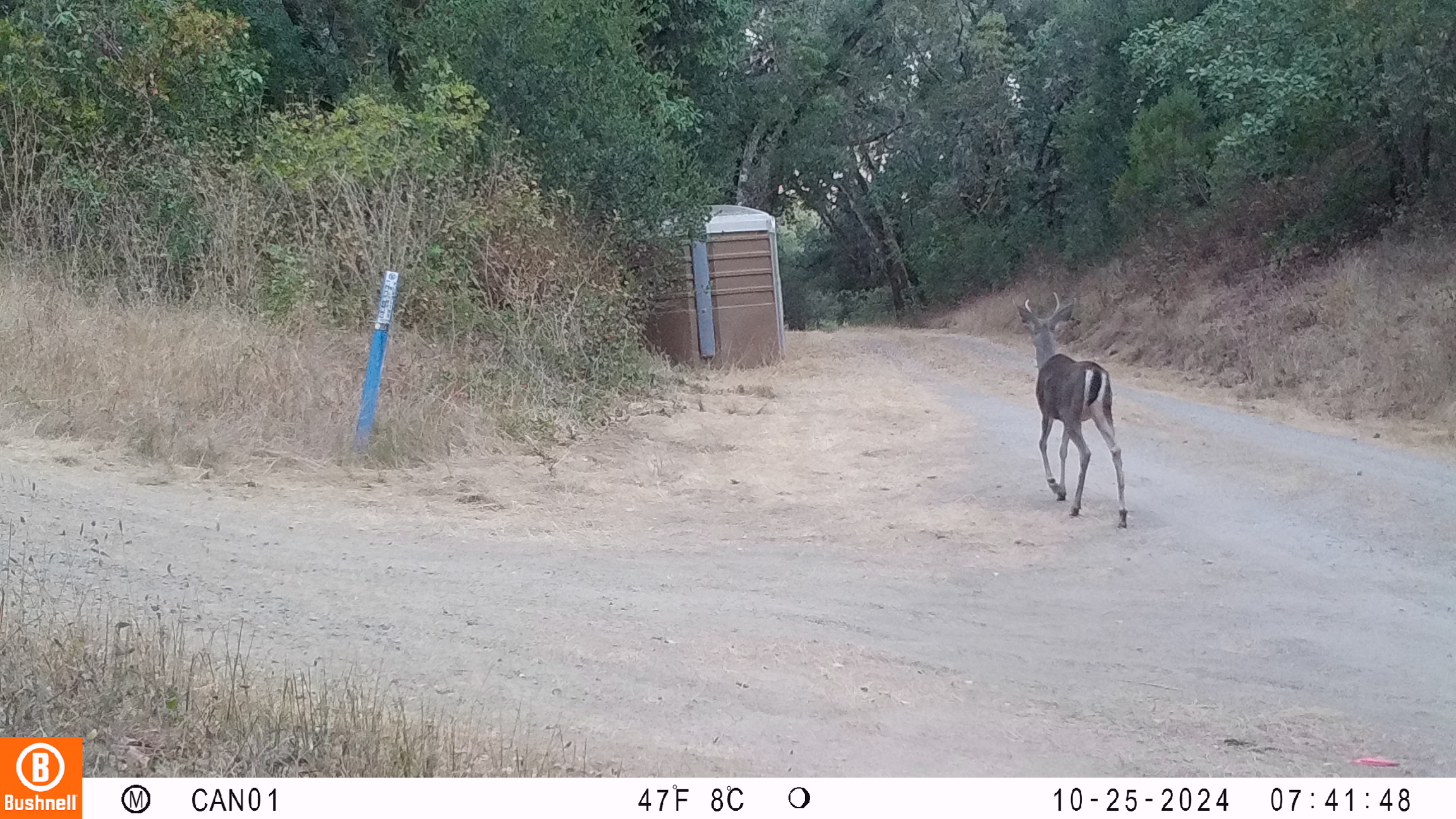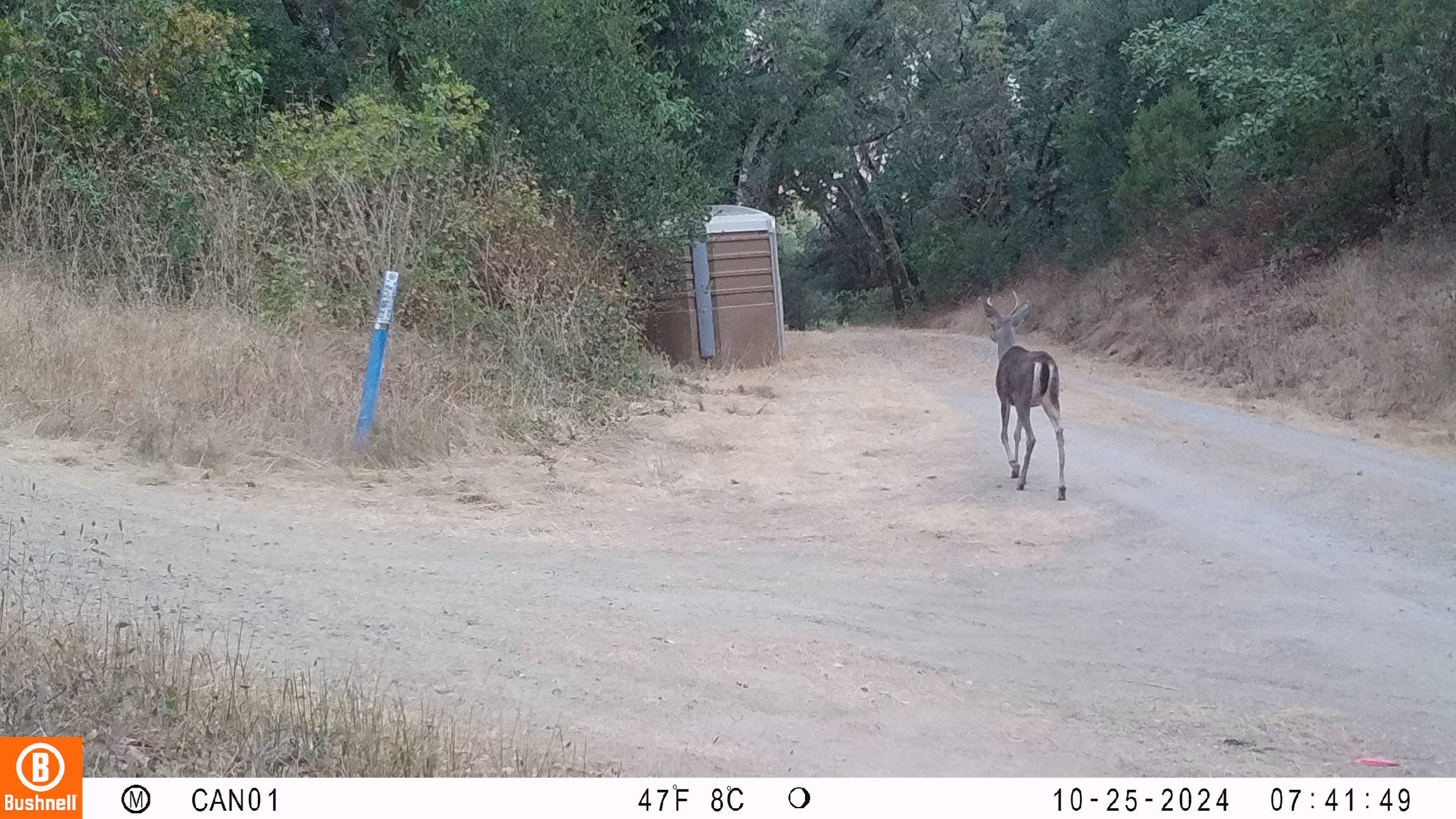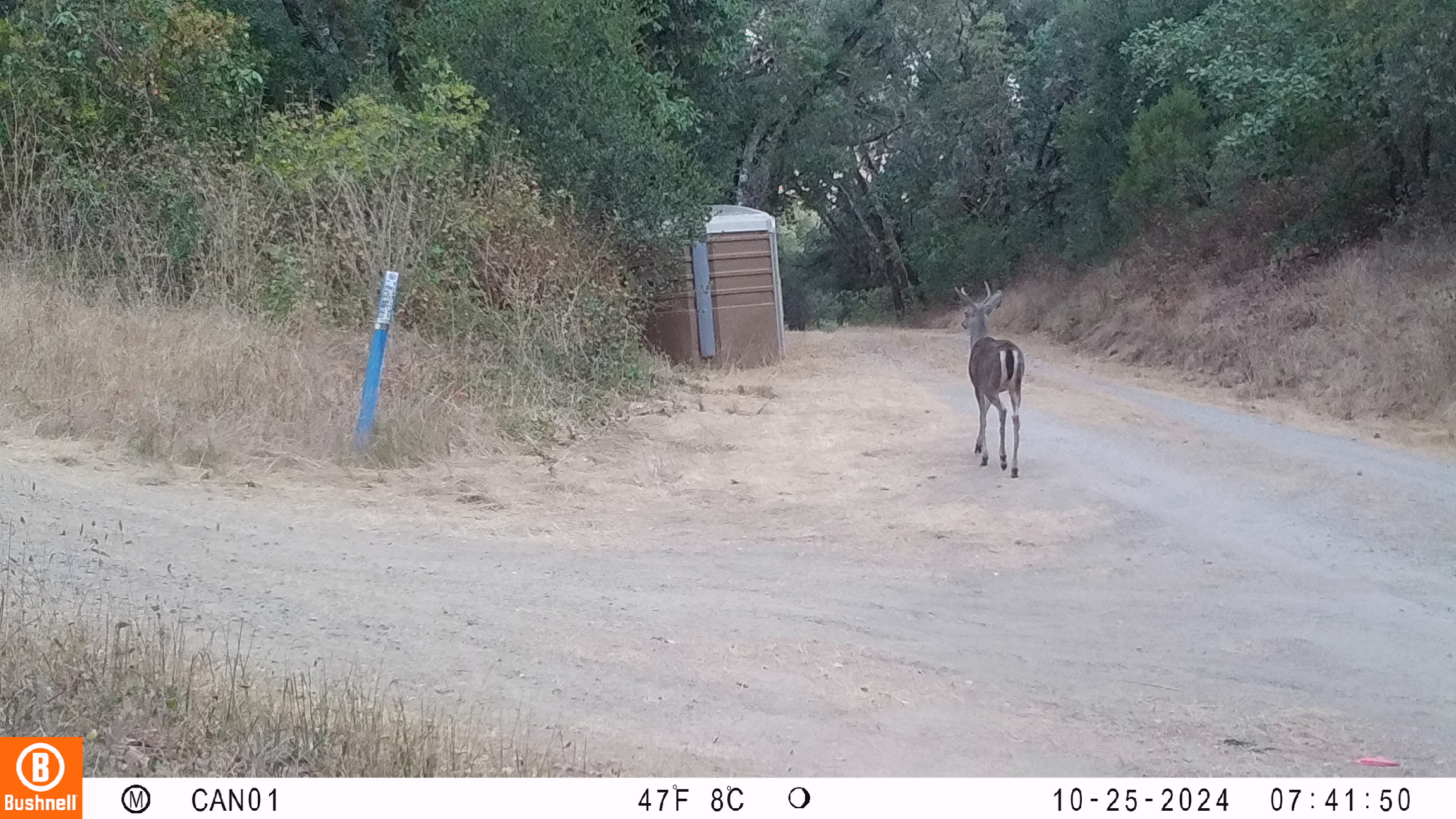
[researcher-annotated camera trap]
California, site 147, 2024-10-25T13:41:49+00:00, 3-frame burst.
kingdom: Animalia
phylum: Chordata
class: Mammalia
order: Artiodactyla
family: Cervidae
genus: Odocoileus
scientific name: Odocoileus hemionus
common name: mule deer